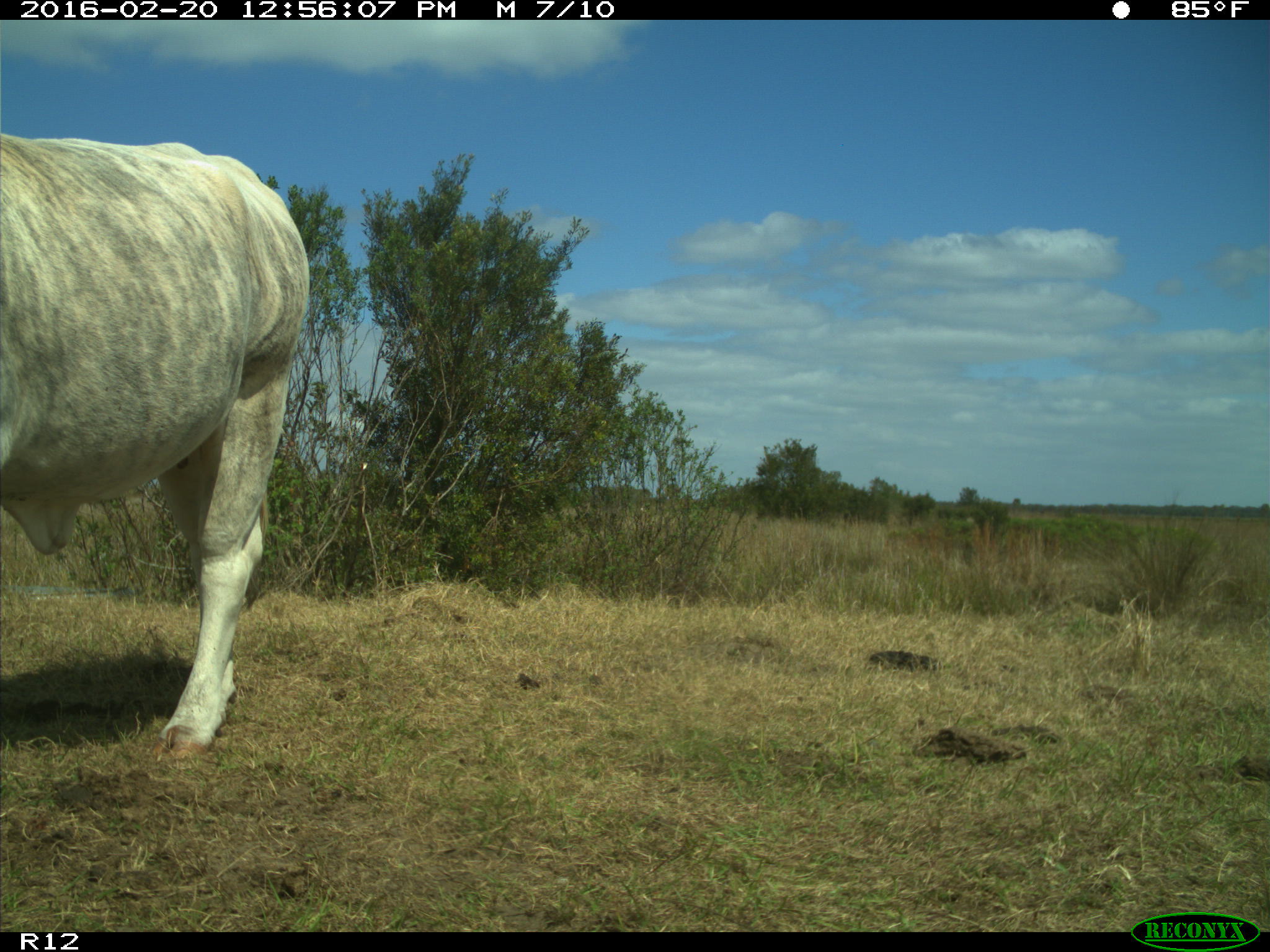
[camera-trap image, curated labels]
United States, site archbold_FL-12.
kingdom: Animalia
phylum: Chordata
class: Mammalia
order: Artiodactyla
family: Bovidae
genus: Bos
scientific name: Bos taurus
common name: domestic cow